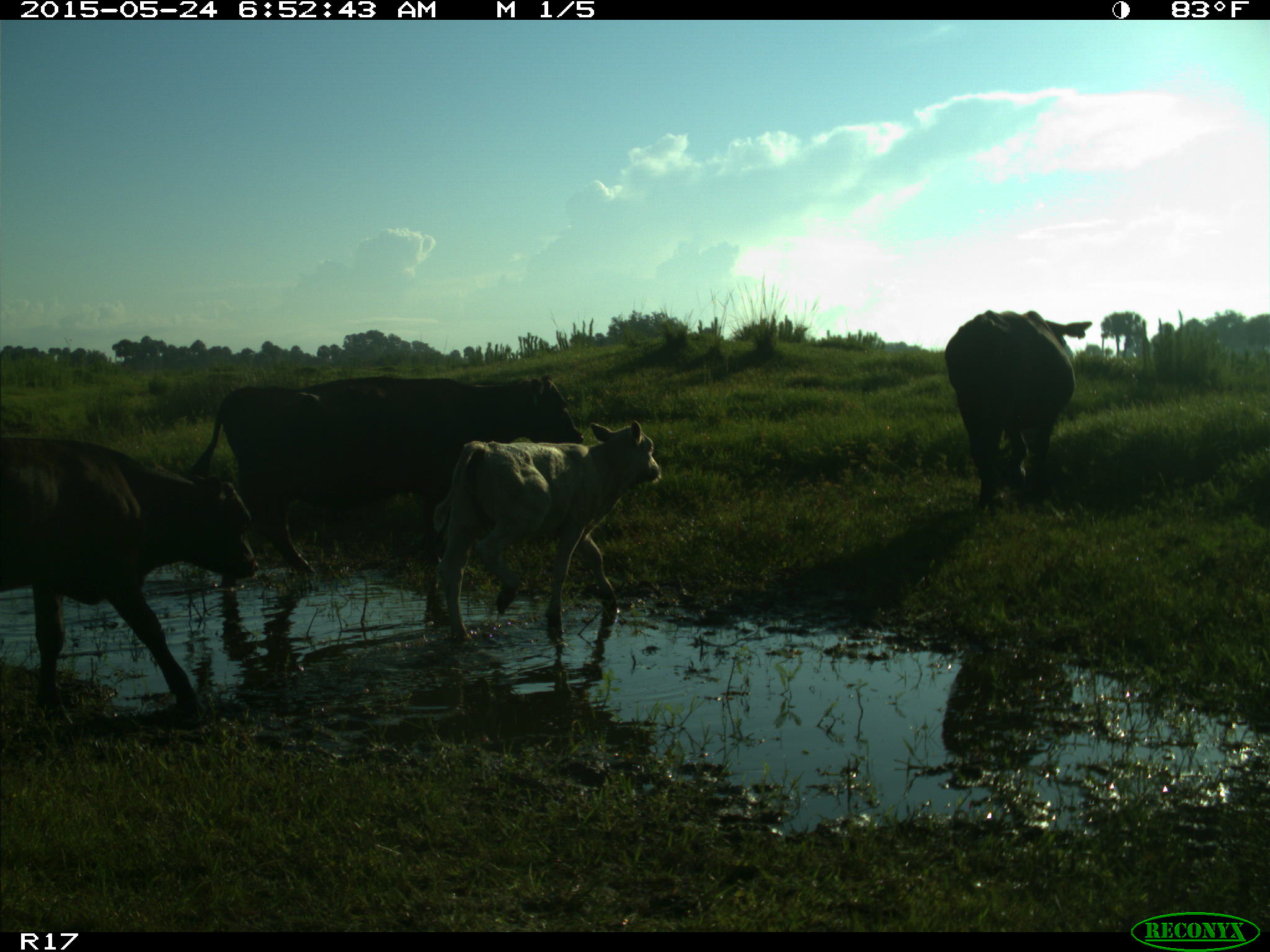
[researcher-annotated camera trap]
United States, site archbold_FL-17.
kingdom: Animalia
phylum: Chordata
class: Mammalia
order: Artiodactyla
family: Bovidae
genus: Bos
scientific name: Bos taurus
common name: domestic cow